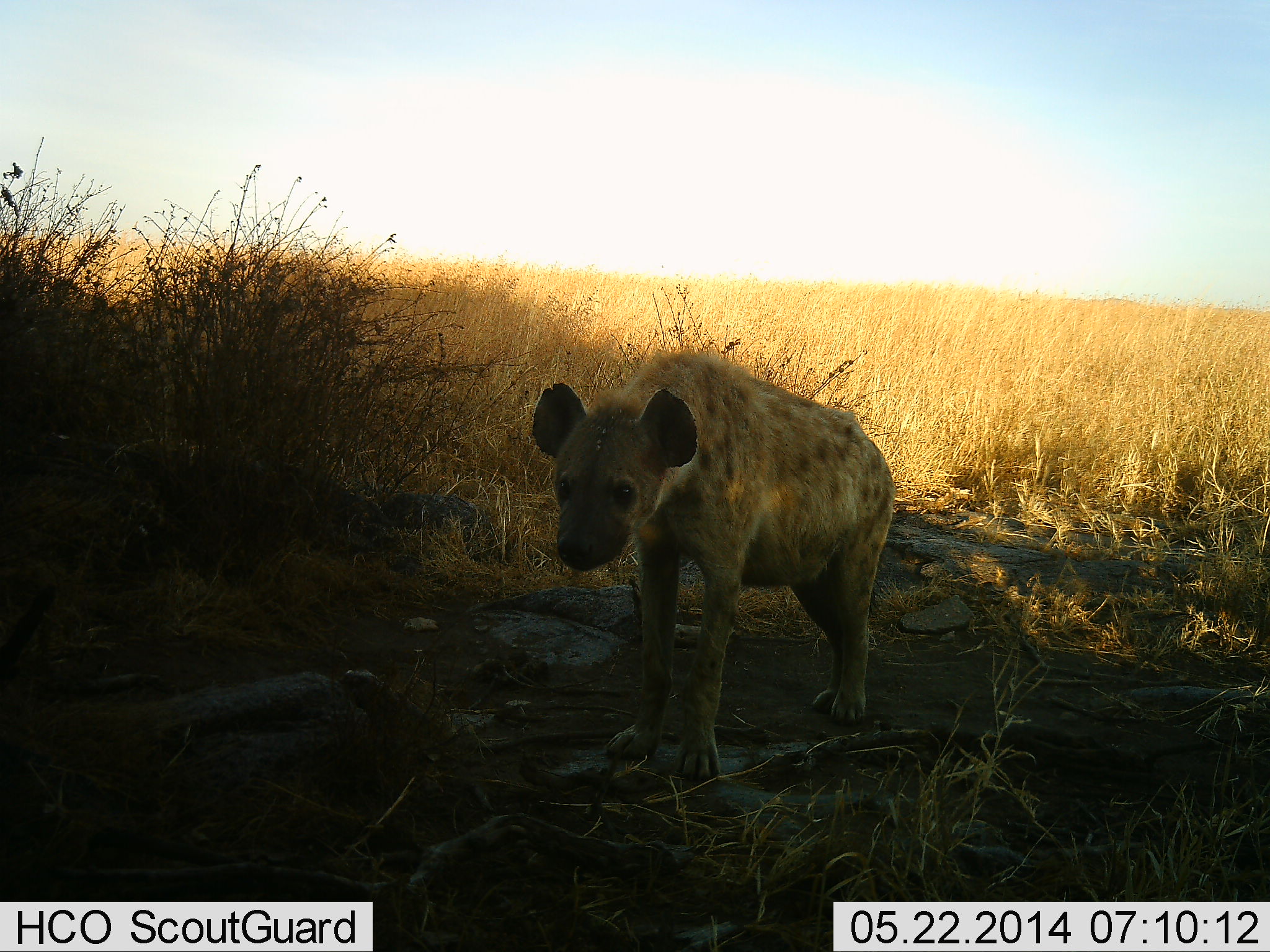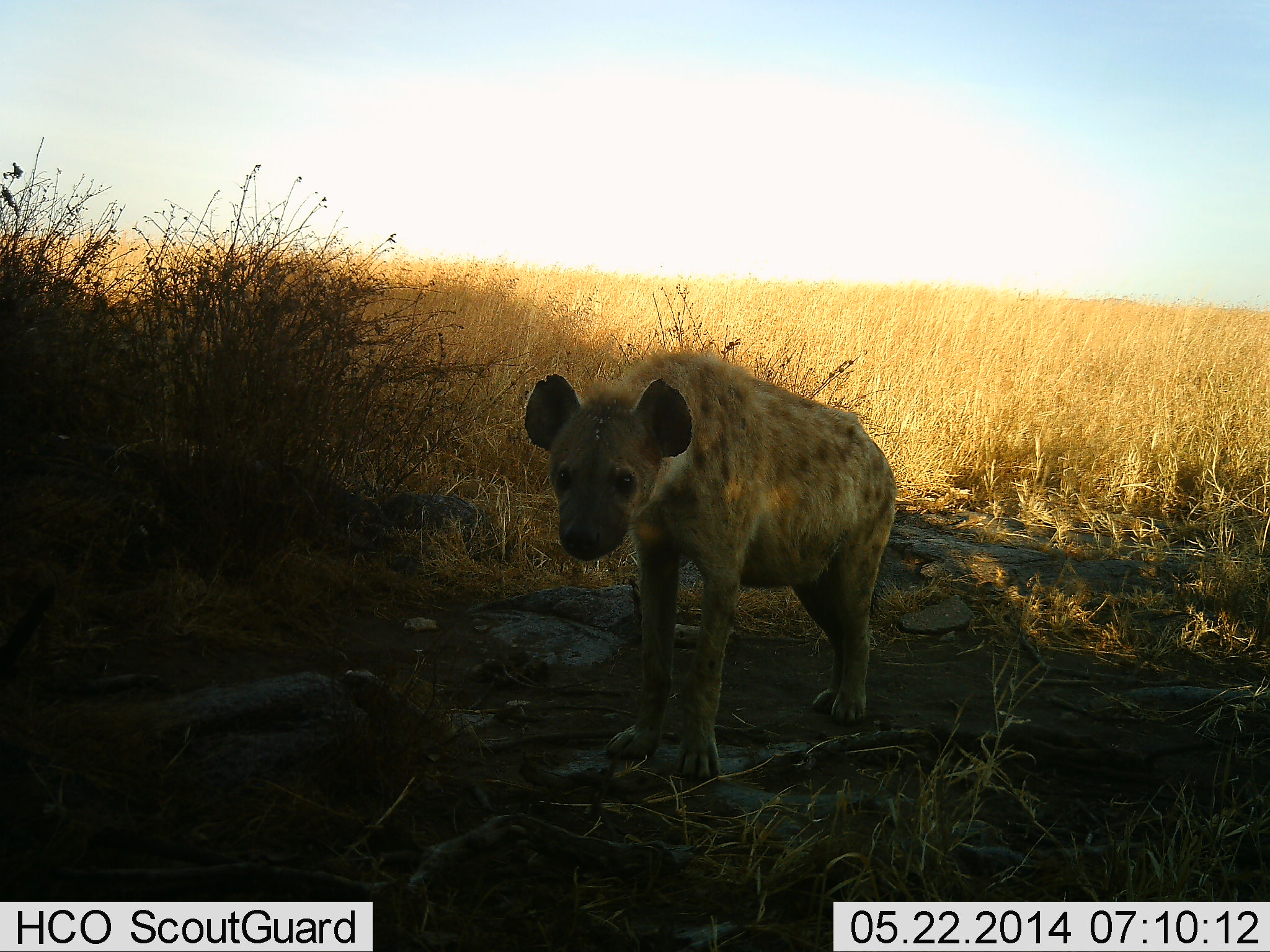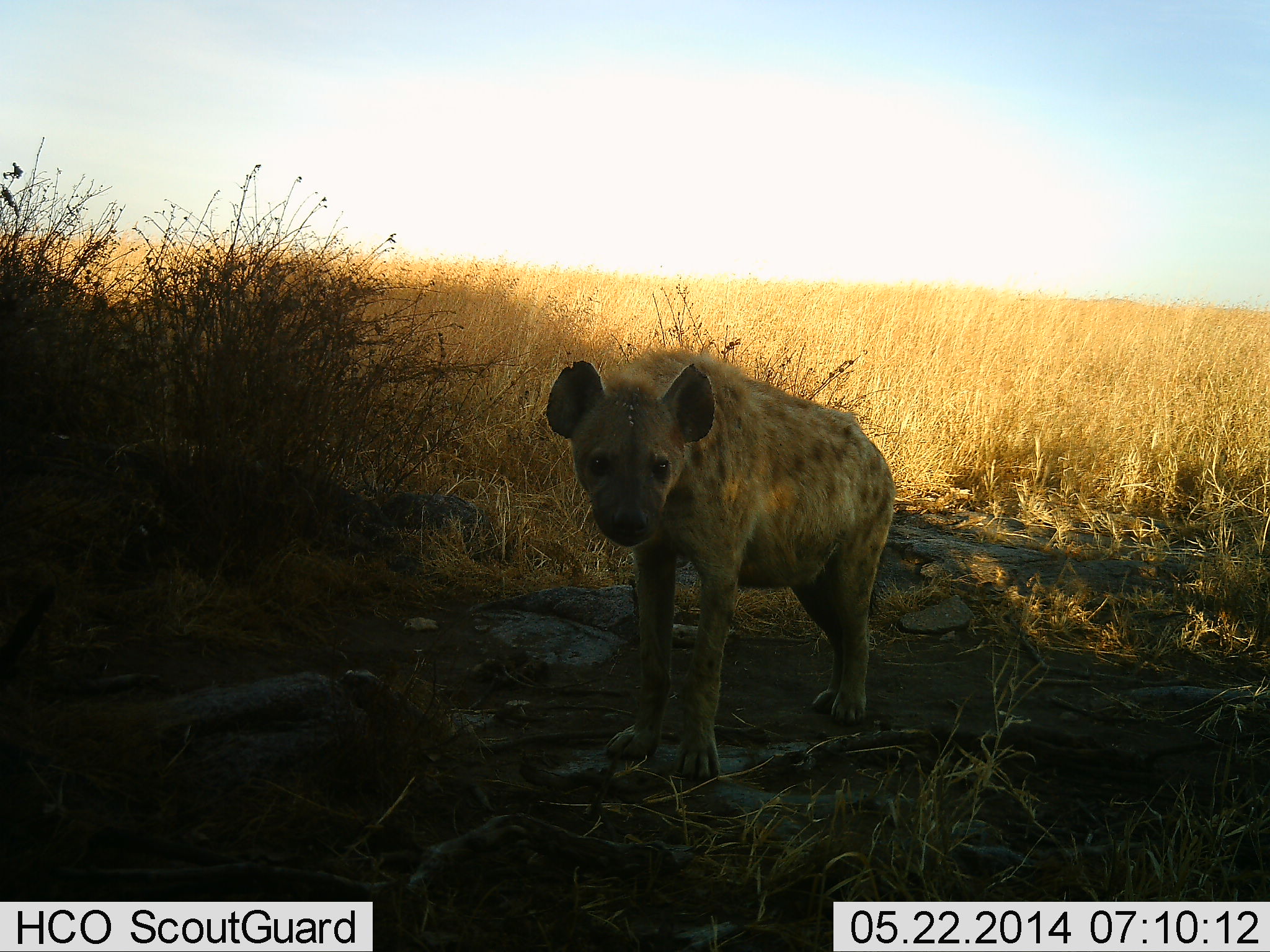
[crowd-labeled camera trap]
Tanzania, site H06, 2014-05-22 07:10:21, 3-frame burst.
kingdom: Animalia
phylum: Chordata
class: Mammalia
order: Carnivora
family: Hyaenidae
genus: Crocuta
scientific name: Crocuta crocuta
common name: spotted hyena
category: hyenaspotted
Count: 1.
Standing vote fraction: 90%.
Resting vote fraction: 0%.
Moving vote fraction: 0%.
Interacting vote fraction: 10%.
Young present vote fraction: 10%.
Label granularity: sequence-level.